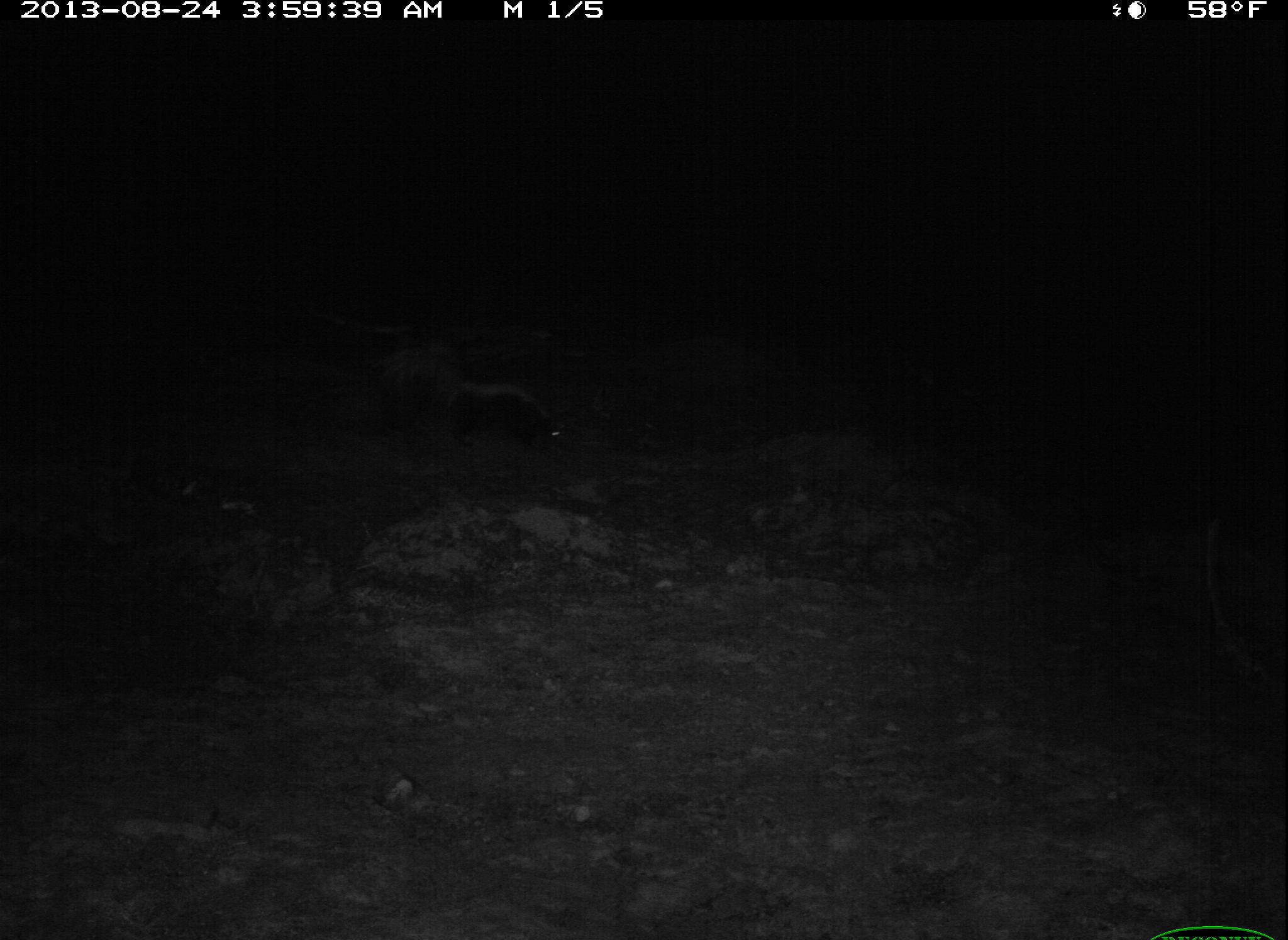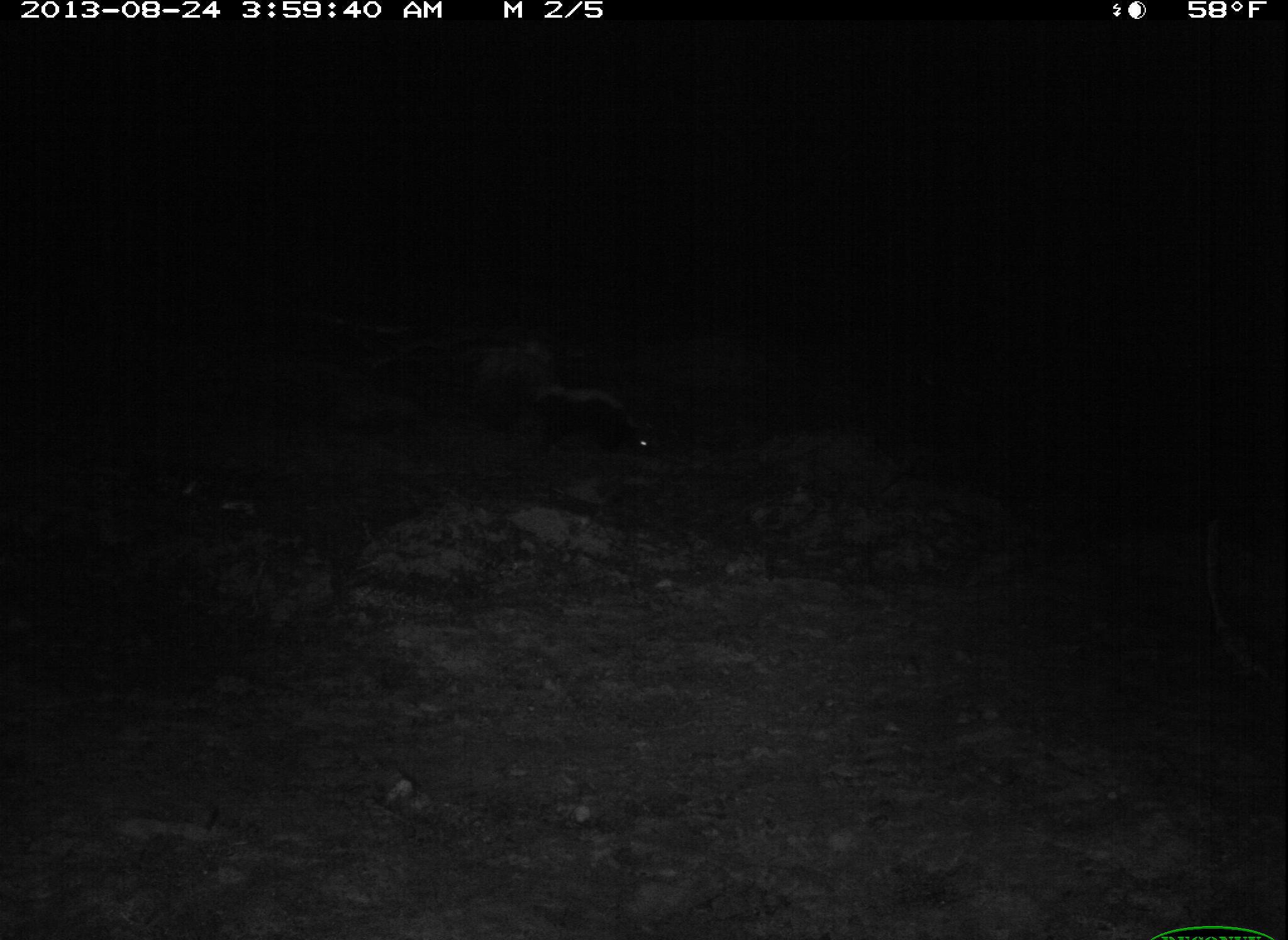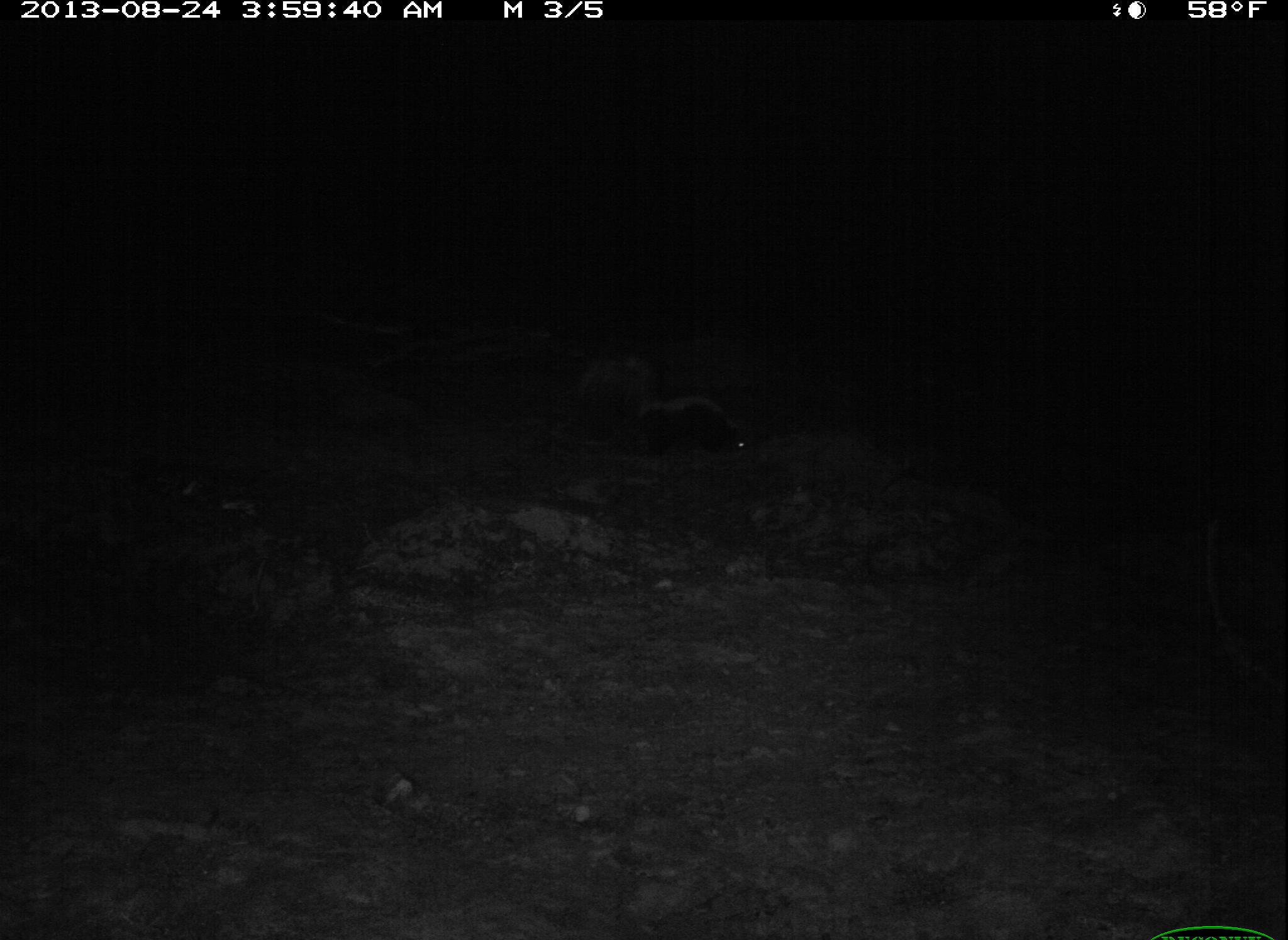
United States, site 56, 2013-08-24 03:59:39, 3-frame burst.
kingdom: Animalia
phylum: Chordata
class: Mammalia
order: Carnivora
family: Mephitidae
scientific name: Mephitidae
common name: skunk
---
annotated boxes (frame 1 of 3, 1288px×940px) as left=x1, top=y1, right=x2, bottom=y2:
skunk: left=358, top=297, right=577, bottom=452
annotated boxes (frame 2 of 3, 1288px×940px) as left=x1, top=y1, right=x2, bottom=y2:
skunk: left=469, top=320, right=667, bottom=460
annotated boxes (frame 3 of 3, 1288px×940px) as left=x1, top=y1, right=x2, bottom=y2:
skunk: left=572, top=334, right=752, bottom=464